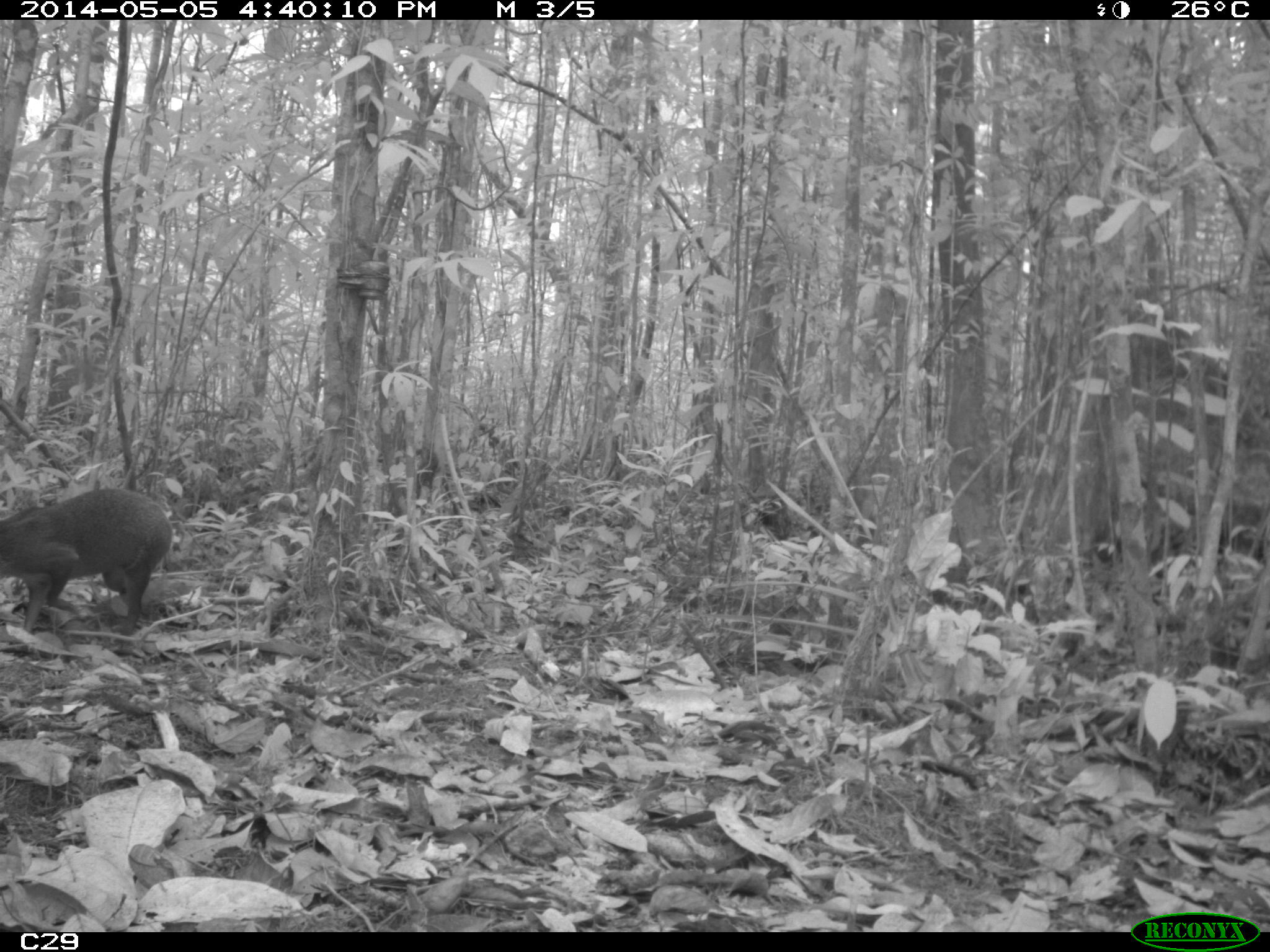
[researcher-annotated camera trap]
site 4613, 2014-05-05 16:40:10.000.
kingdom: Animalia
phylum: Chordata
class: Mammalia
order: Rodentia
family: Dasyproctidae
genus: Dasyprocta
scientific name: Dasyprocta leporina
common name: red-rumped agouti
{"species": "Dasyprocta leporina (red-rumped agouti)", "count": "1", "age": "adult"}